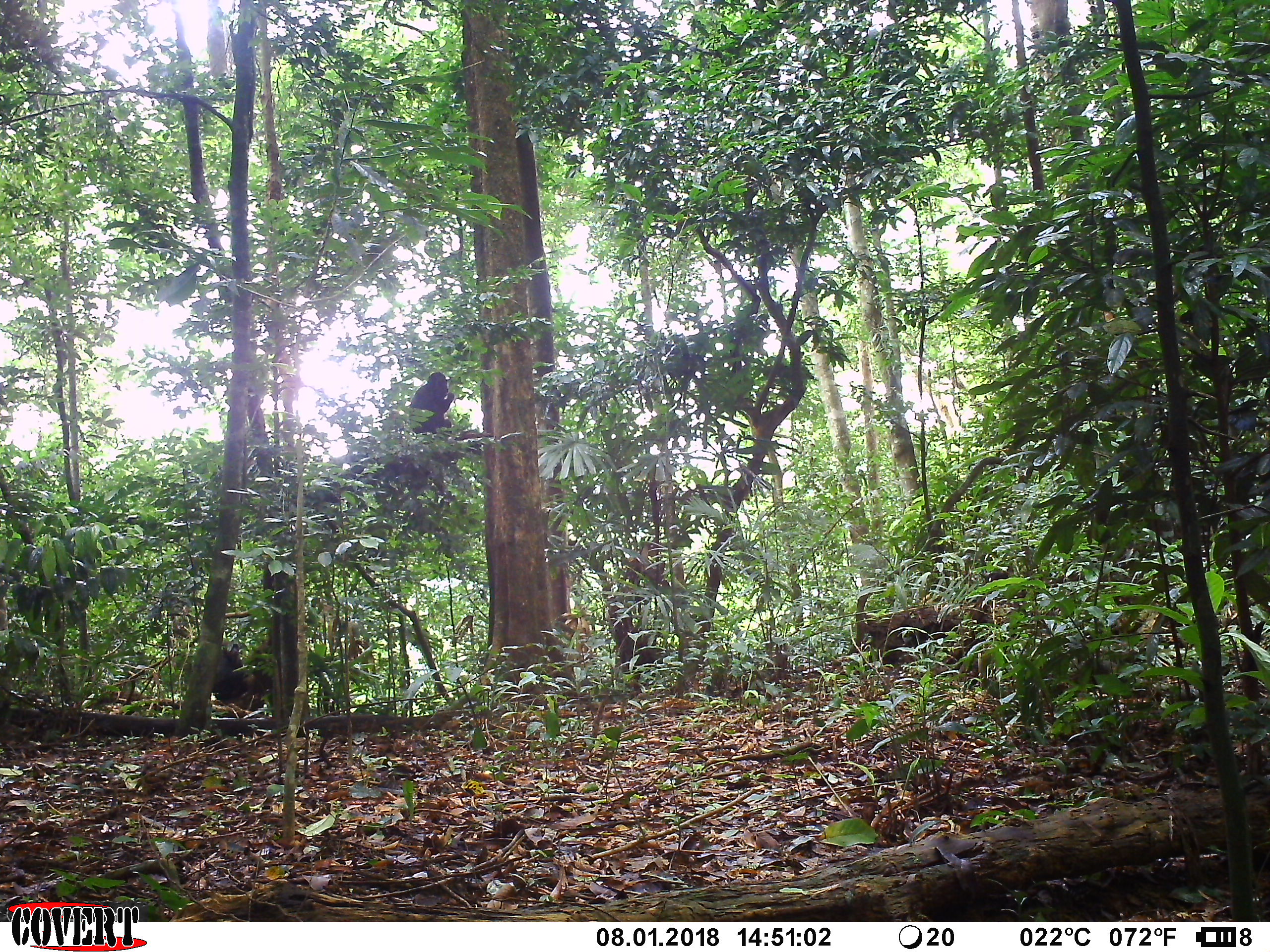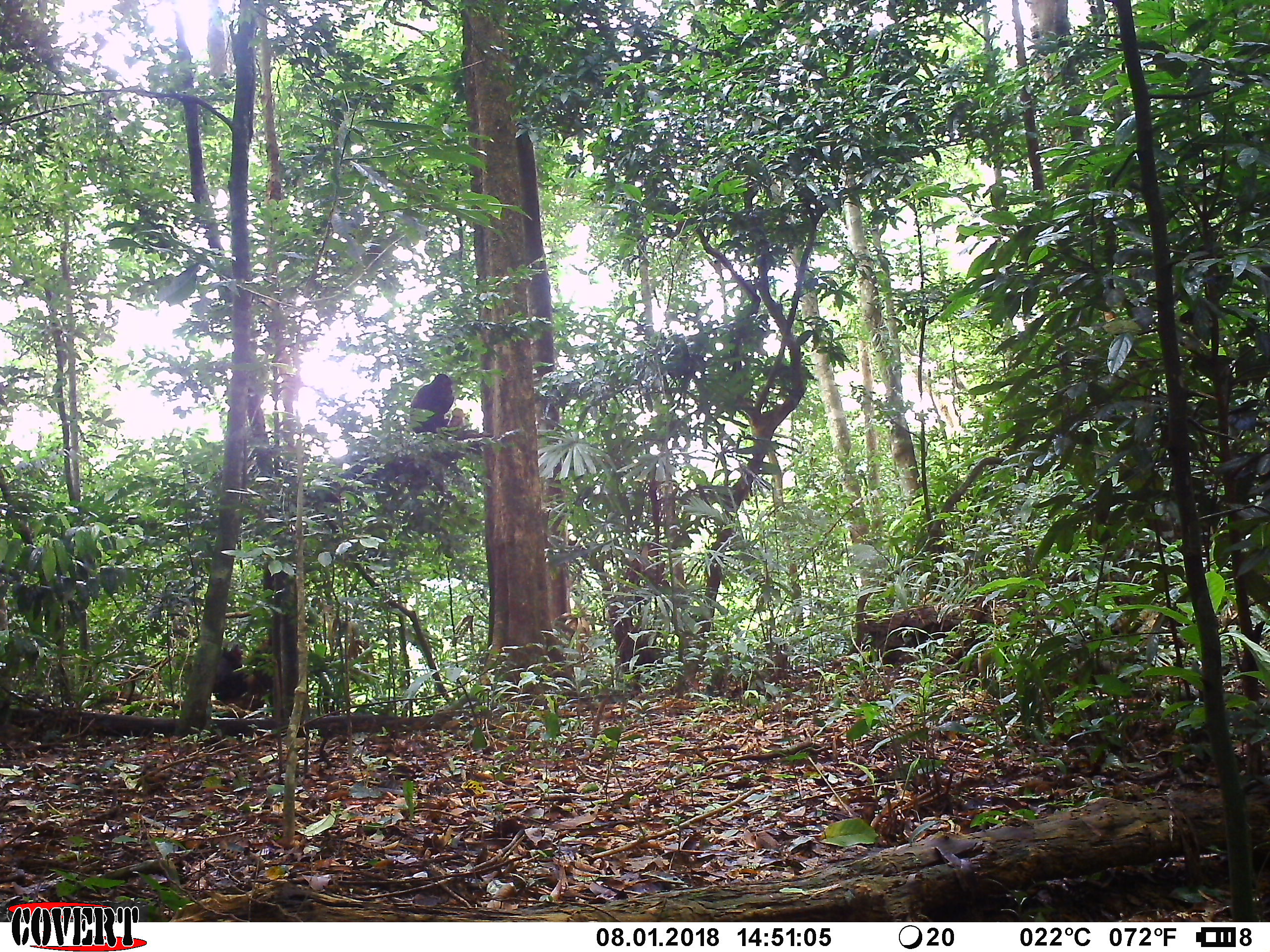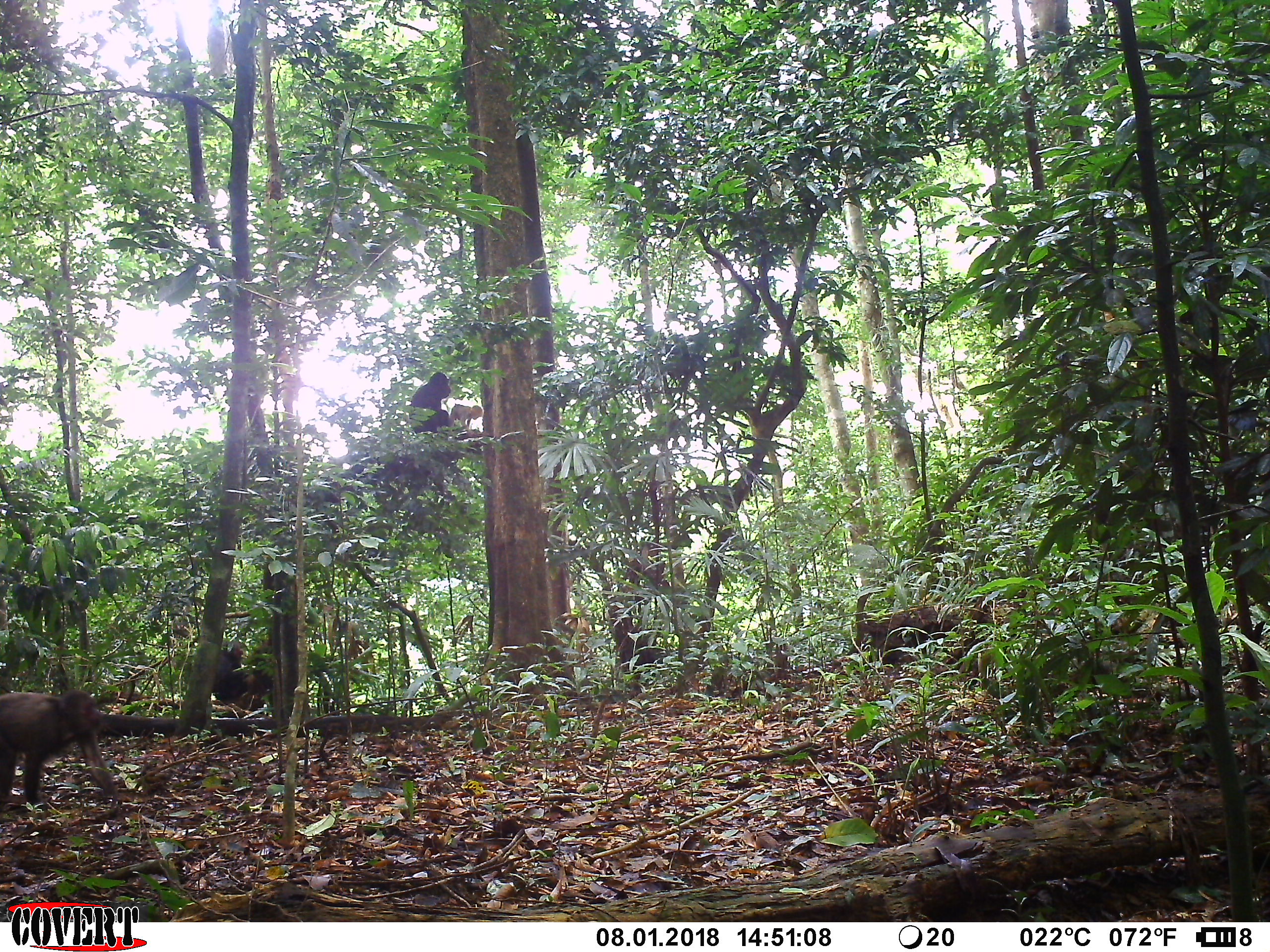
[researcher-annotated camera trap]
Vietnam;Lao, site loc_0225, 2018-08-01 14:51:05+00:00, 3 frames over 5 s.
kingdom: Animalia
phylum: Chordata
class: Mammalia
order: Primates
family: Cercopithecidae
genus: Macaca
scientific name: Macaca arctoides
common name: stump-tailed macaque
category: stump tailed macaque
Stump tailed macaque (stump-tailed macaque) (Macaca arctoides). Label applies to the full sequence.